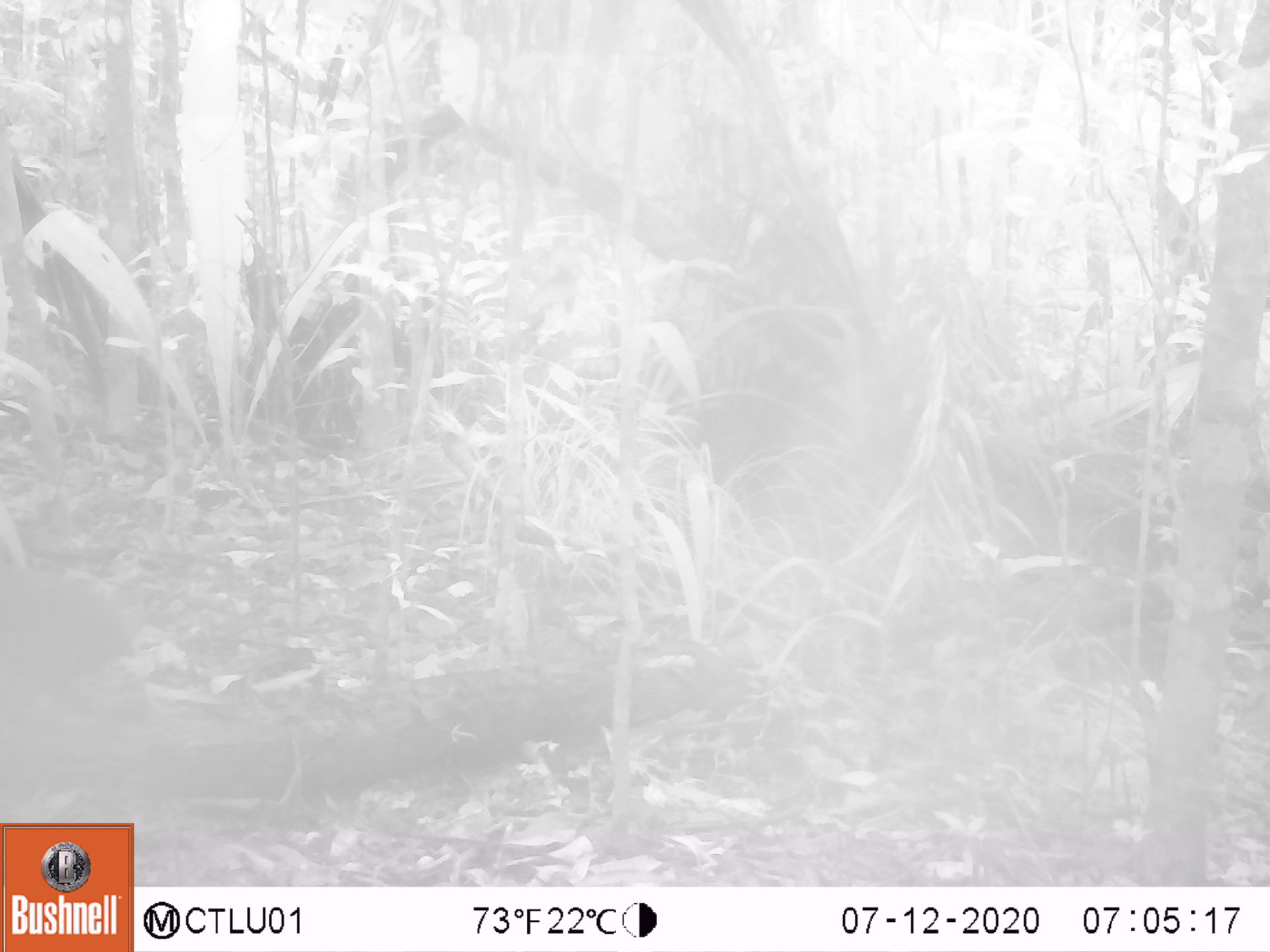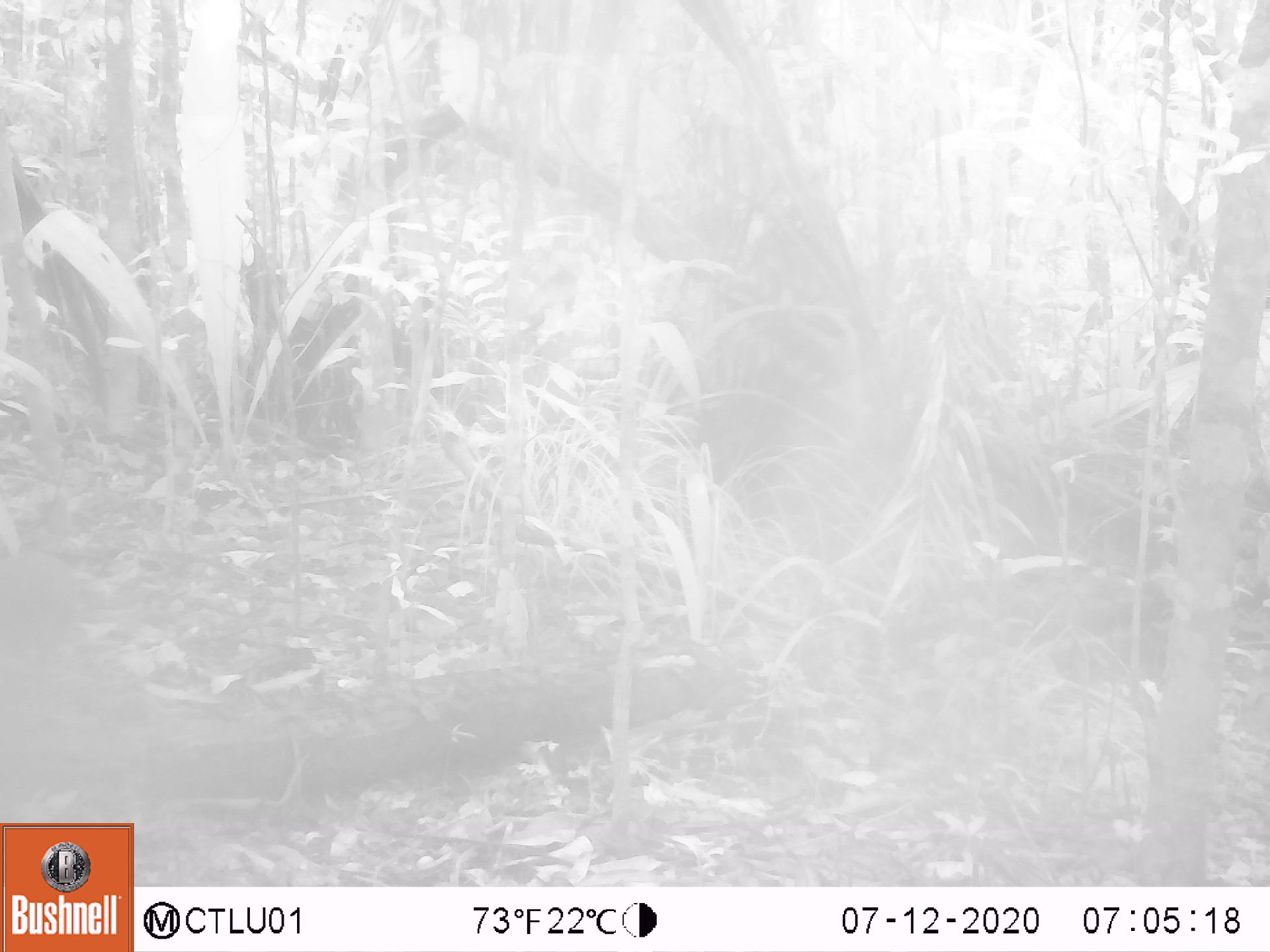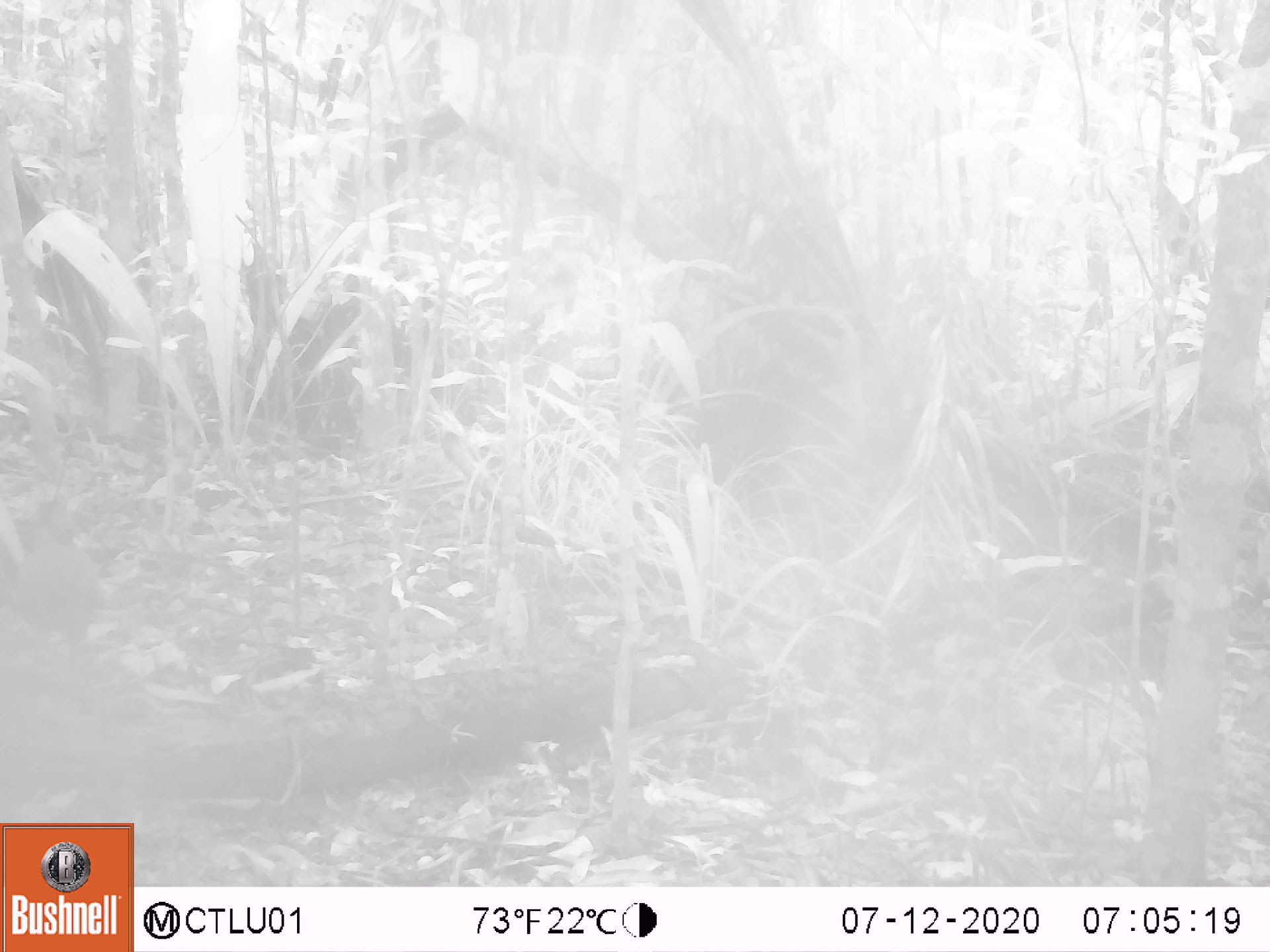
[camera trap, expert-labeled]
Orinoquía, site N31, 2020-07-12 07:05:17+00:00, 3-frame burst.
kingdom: Animalia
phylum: Chordata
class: Aves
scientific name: Aves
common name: bird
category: unknown bird